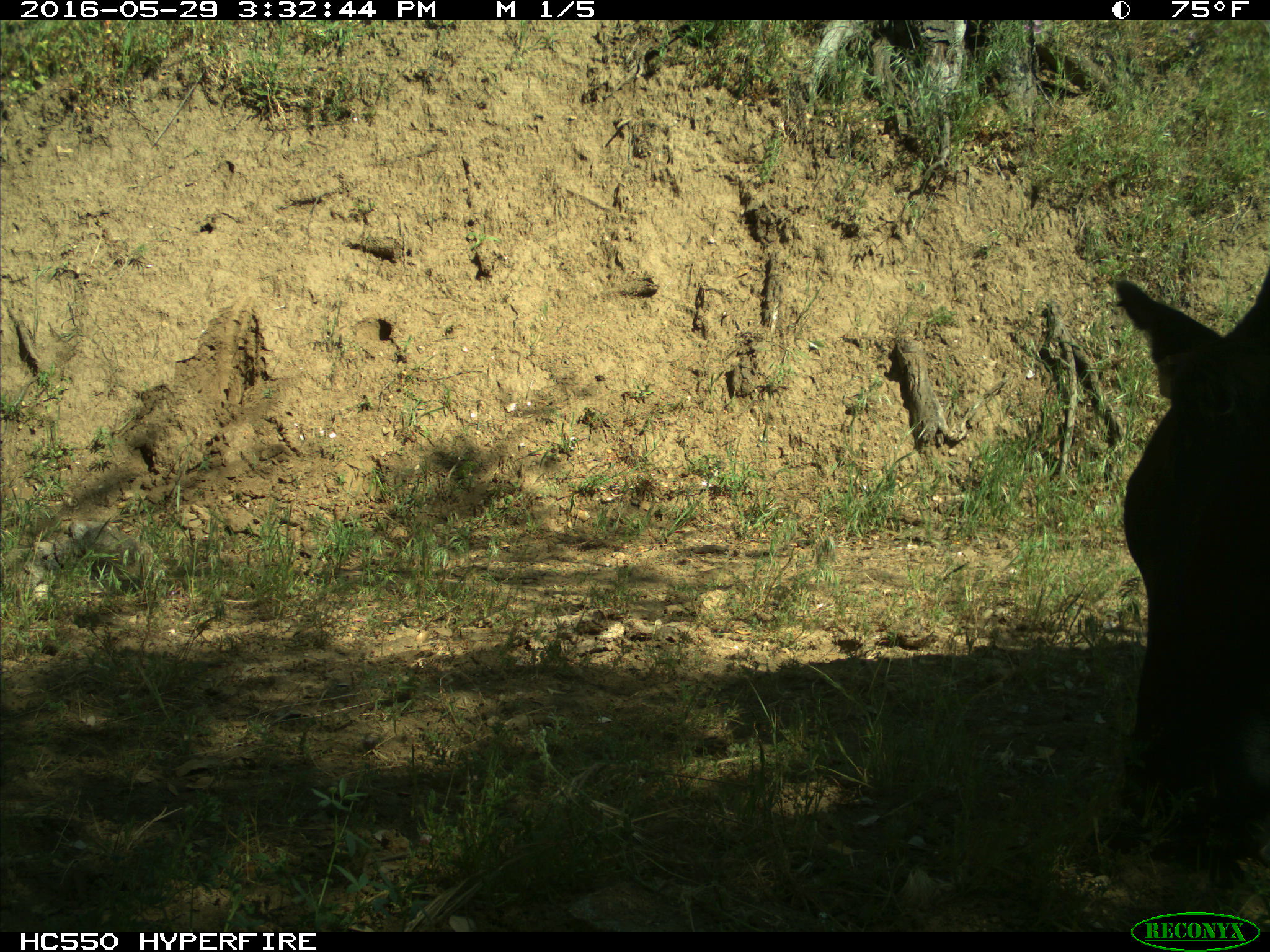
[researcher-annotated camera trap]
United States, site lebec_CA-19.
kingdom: Animalia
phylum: Chordata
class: Mammalia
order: Artiodactyla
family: Bovidae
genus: Bos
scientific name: Bos taurus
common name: domestic cow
Bos taurus (domestic cow).